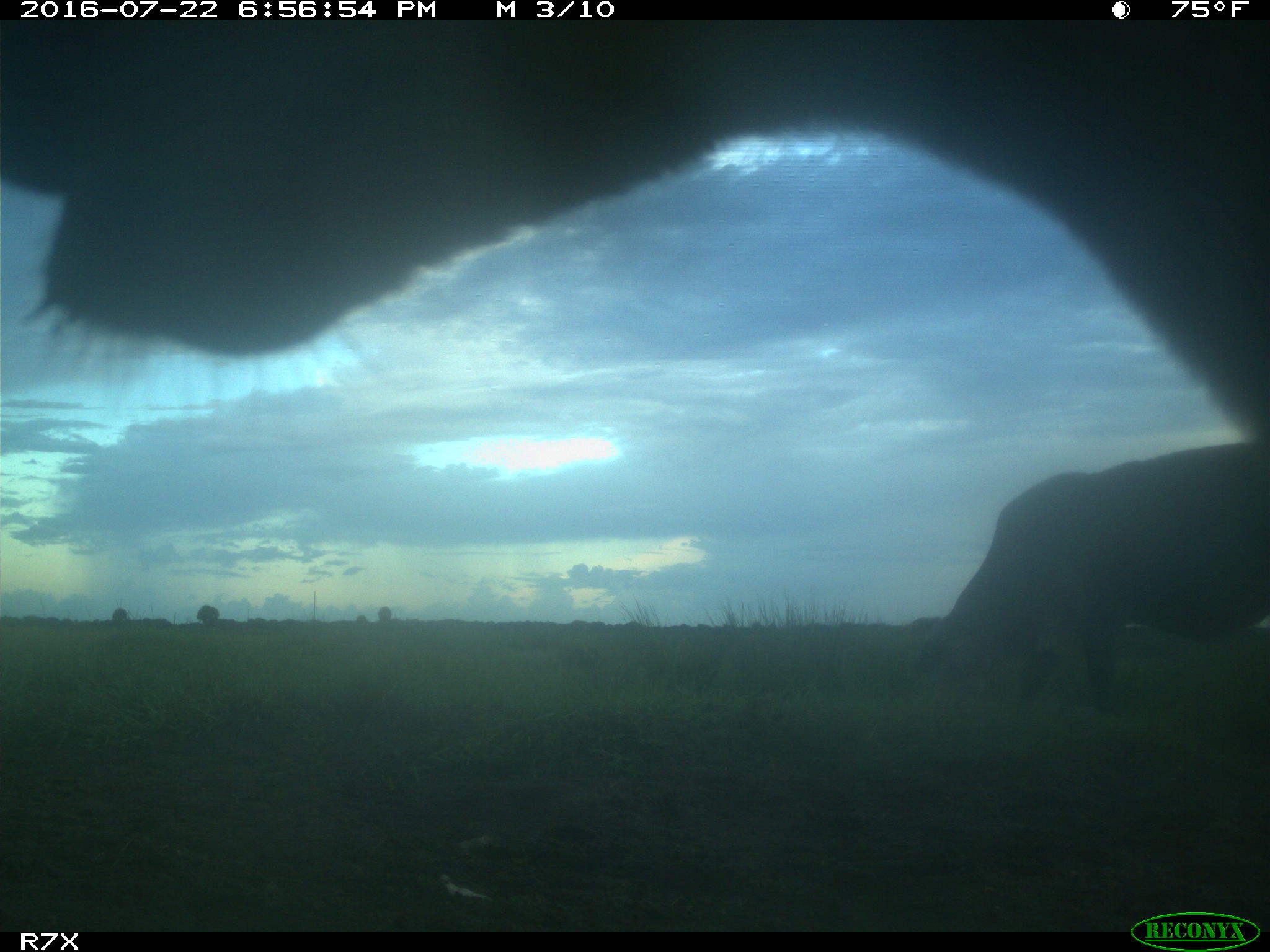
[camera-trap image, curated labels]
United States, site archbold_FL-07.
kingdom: Animalia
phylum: Chordata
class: Mammalia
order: Artiodactyla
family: Bovidae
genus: Bos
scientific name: Bos taurus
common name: domestic cow